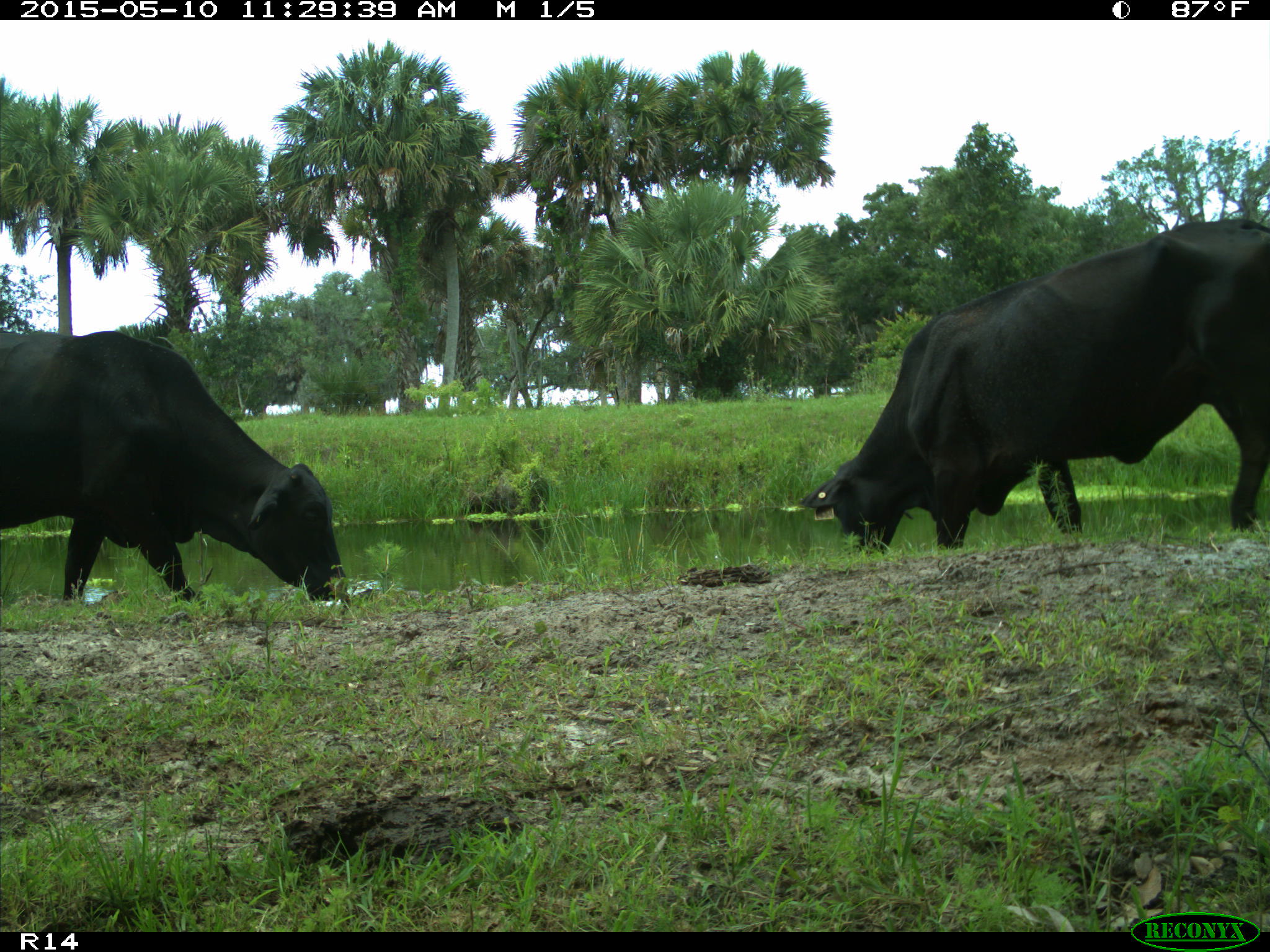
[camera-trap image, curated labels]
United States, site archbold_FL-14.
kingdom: Animalia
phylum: Chordata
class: Mammalia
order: Artiodactyla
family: Bovidae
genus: Bos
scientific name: Bos taurus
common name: domestic cow